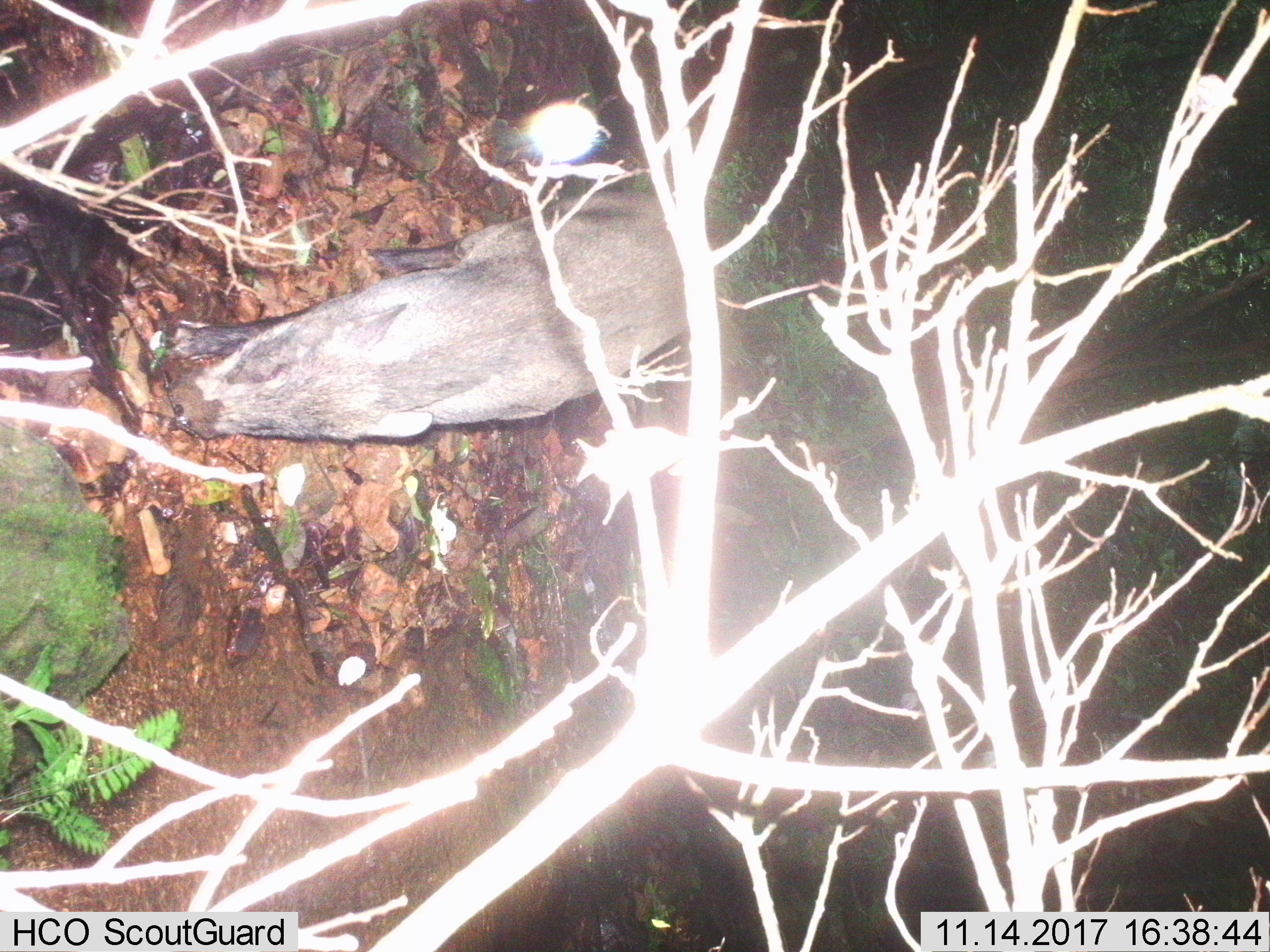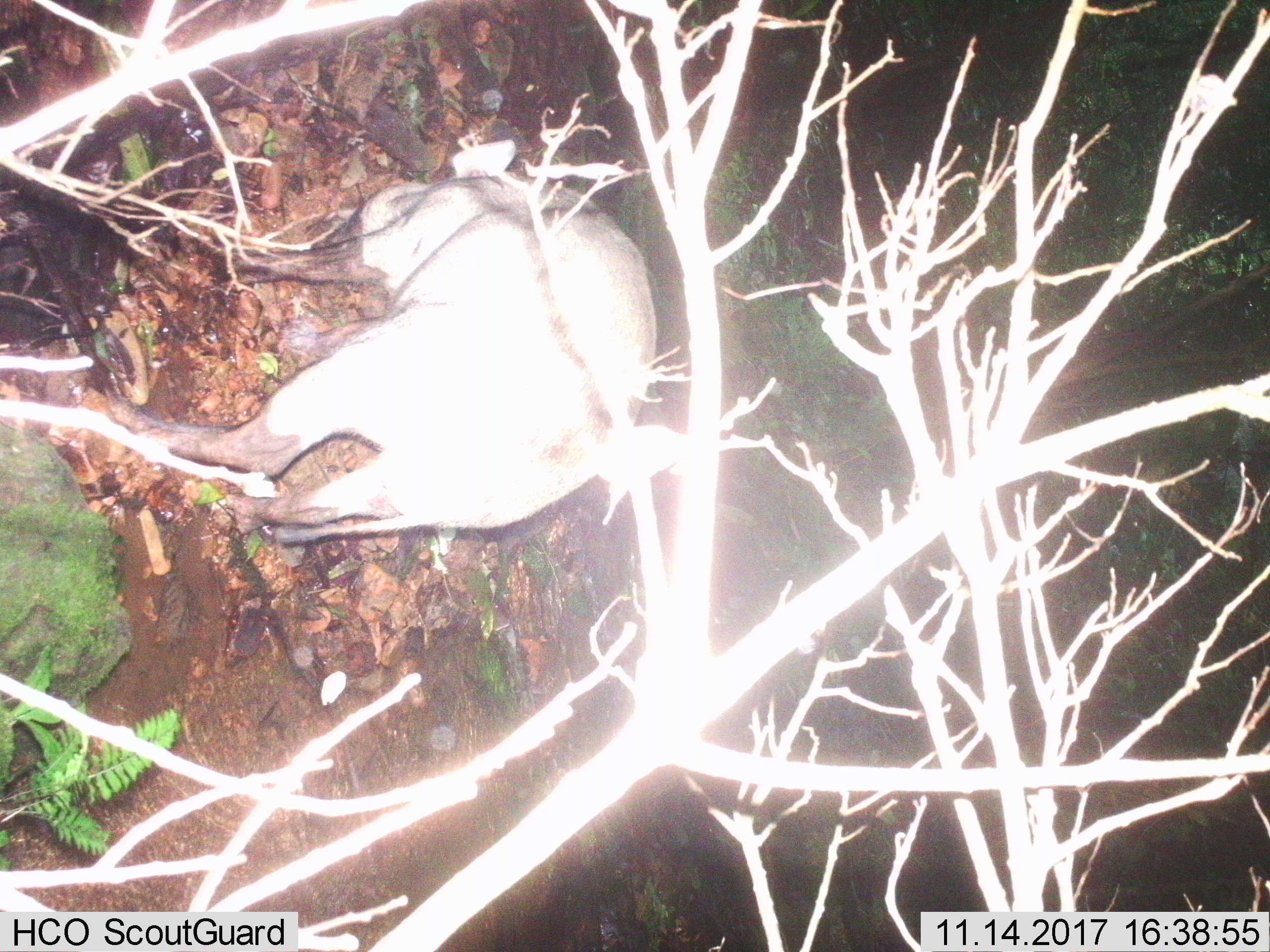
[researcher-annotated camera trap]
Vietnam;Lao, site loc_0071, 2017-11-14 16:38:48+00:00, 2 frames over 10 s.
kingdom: Animalia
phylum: Chordata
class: Mammalia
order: Artiodactyla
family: Suidae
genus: Sus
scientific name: Sus scrofa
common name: eurasian wild pig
Eurasian wild pig (Sus scrofa). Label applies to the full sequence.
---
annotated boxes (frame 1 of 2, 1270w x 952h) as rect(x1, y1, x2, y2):
eurasian wild pig: rect(168, 193, 726, 442)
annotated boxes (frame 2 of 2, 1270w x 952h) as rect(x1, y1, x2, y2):
eurasian wild pig: rect(101, 173, 657, 546)